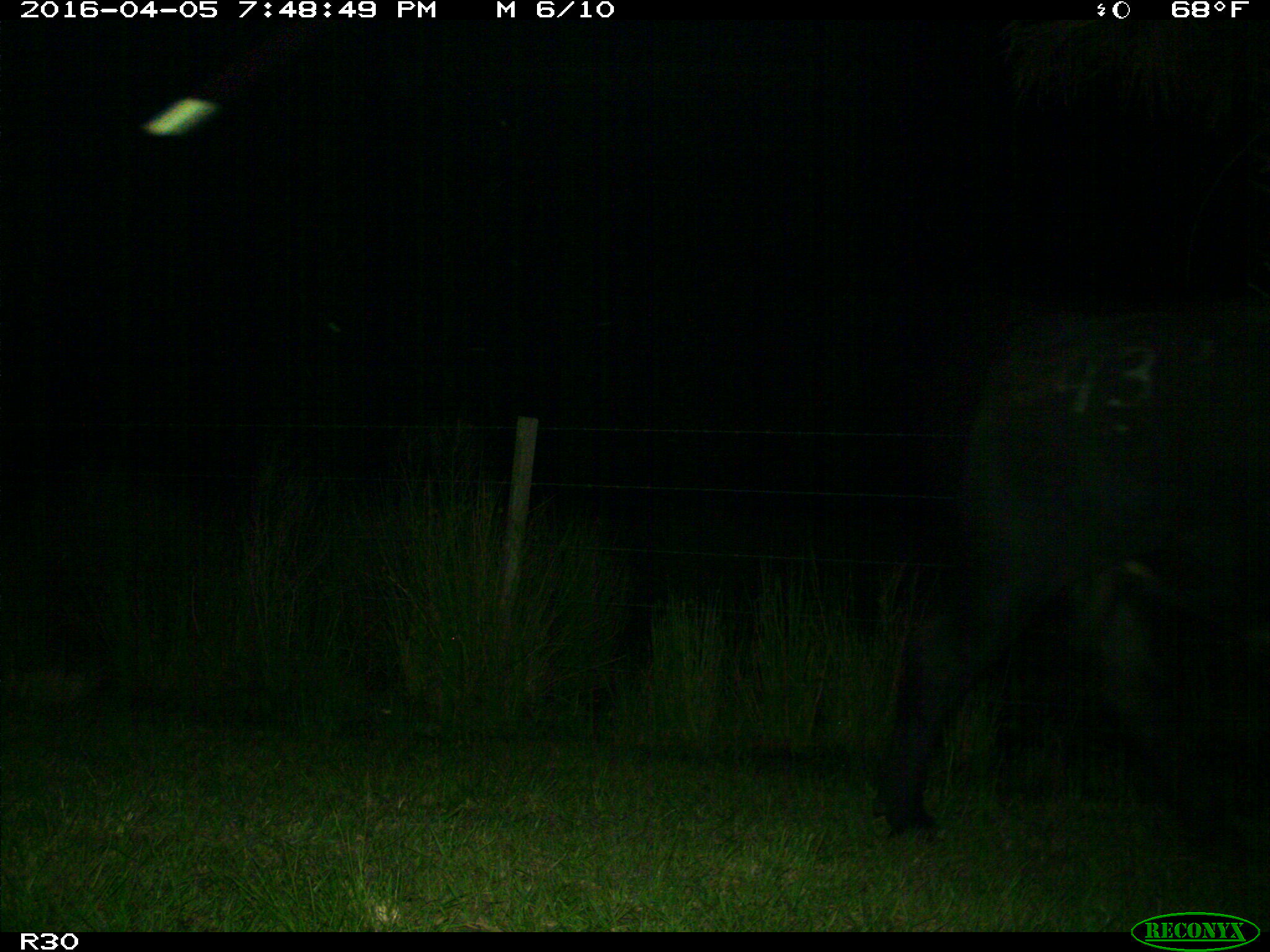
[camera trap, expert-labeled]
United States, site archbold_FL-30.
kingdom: Animalia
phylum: Chordata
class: Mammalia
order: Artiodactyla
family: Bovidae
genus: Bos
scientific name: Bos taurus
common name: domestic cow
Bos taurus (domestic cow).